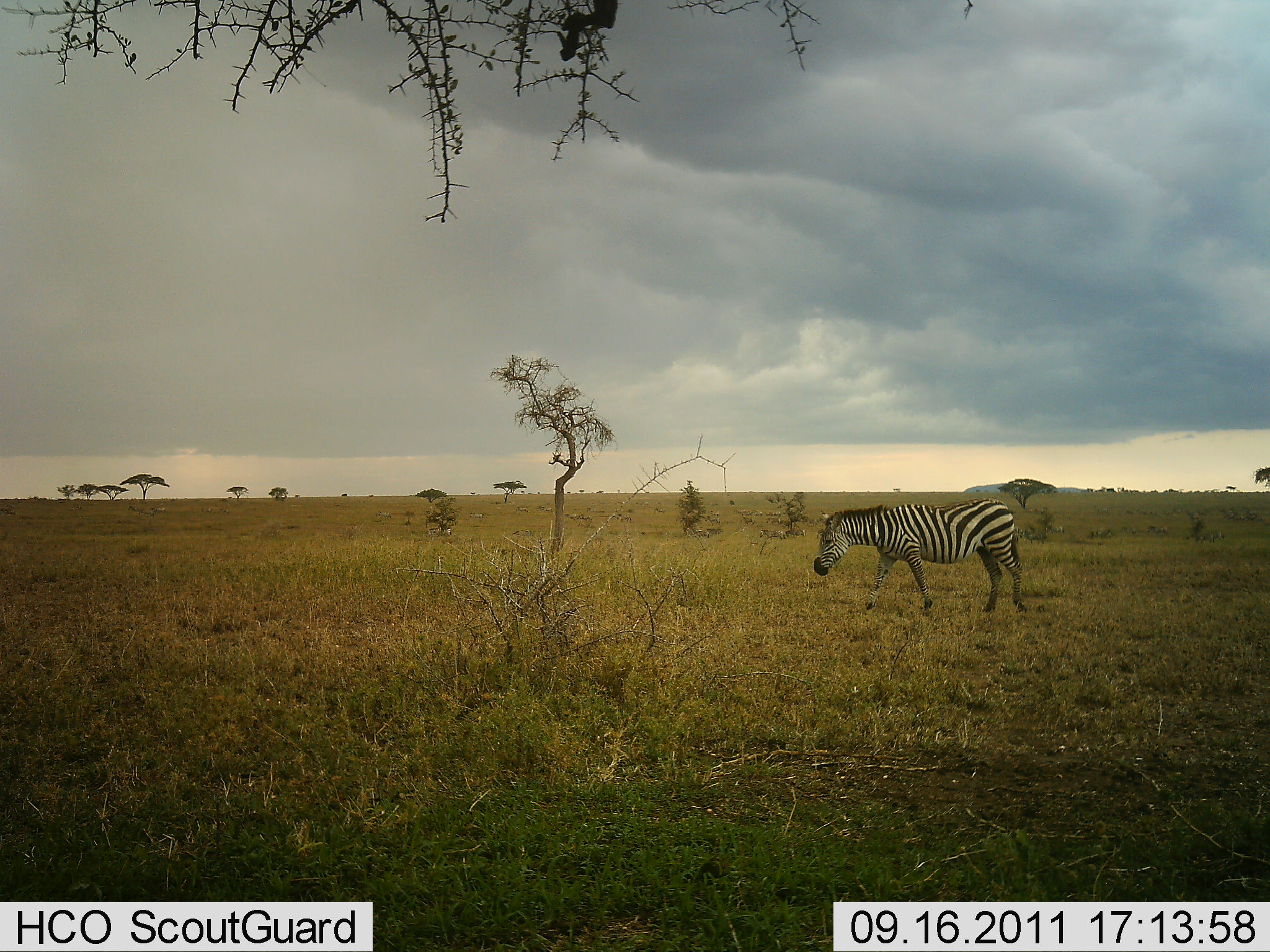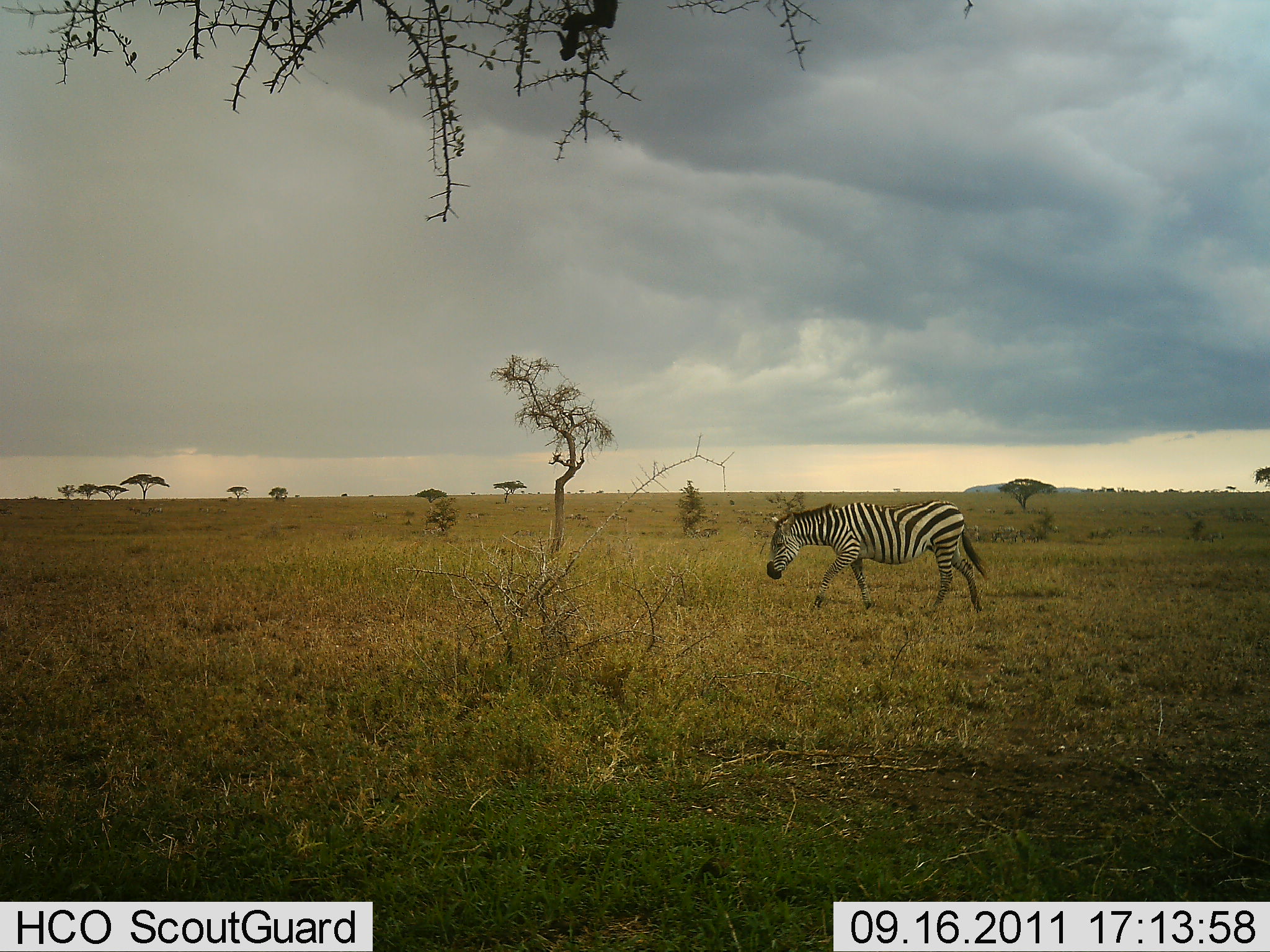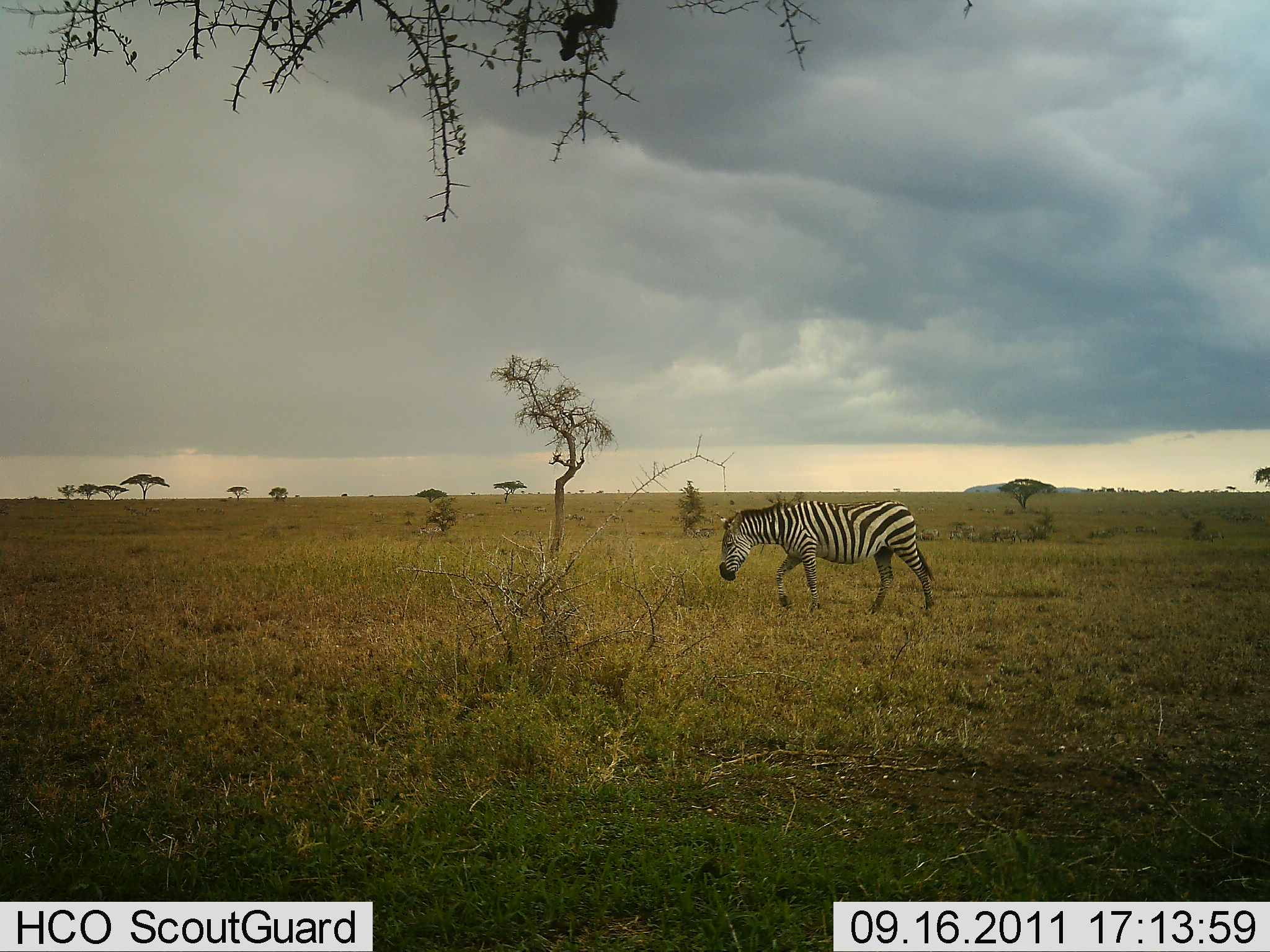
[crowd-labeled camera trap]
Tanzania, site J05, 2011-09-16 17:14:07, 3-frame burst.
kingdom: Animalia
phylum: Chordata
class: Mammalia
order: Perissodactyla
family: Equidae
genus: Equus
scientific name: Equus quagga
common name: plains zebra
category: zebra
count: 1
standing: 7%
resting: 0%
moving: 100%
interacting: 0%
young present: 0%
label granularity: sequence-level